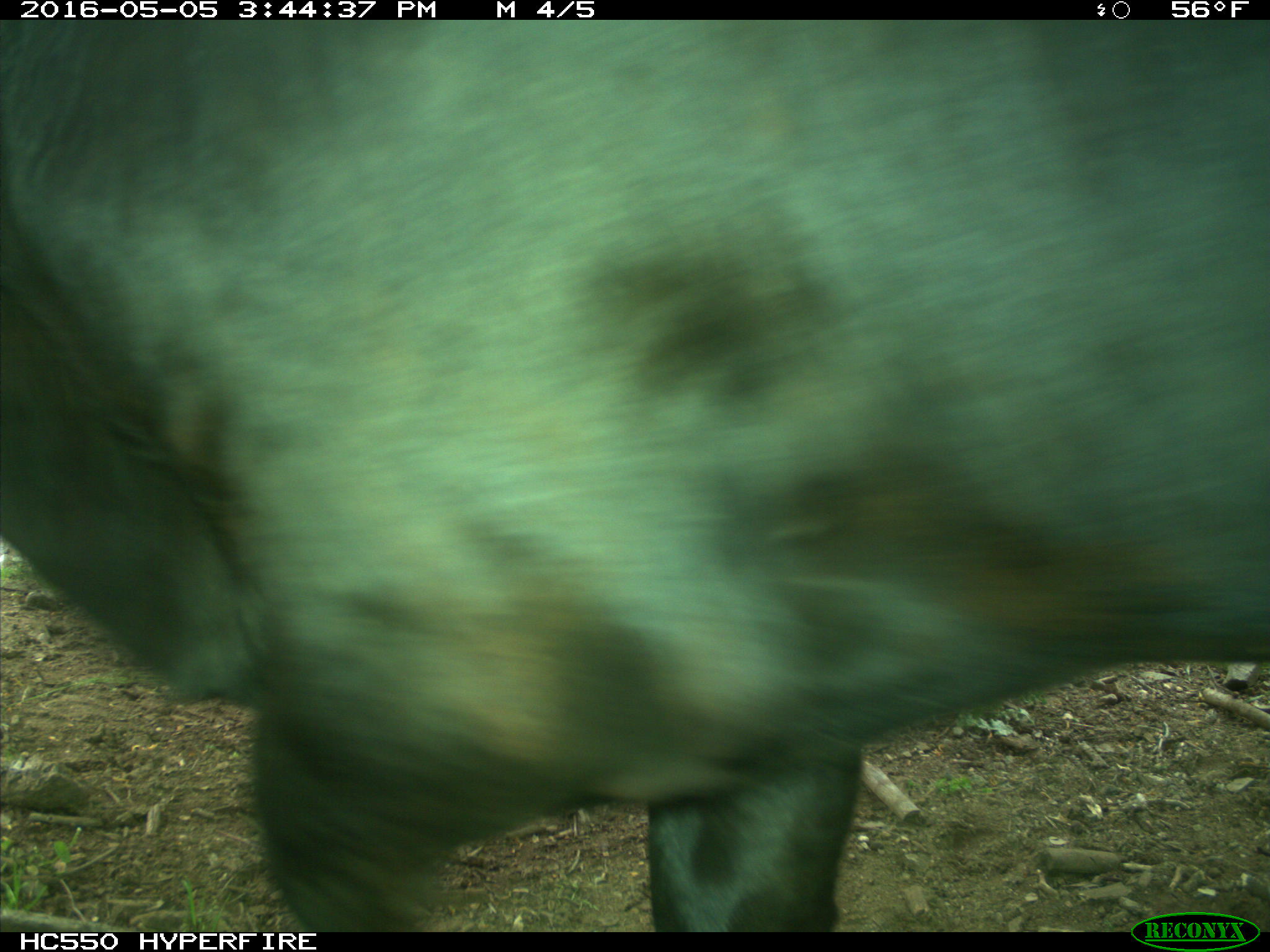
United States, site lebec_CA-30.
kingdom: Animalia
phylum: Chordata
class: Mammalia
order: Artiodactyla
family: Bovidae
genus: Bos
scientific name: Bos taurus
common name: domestic cow